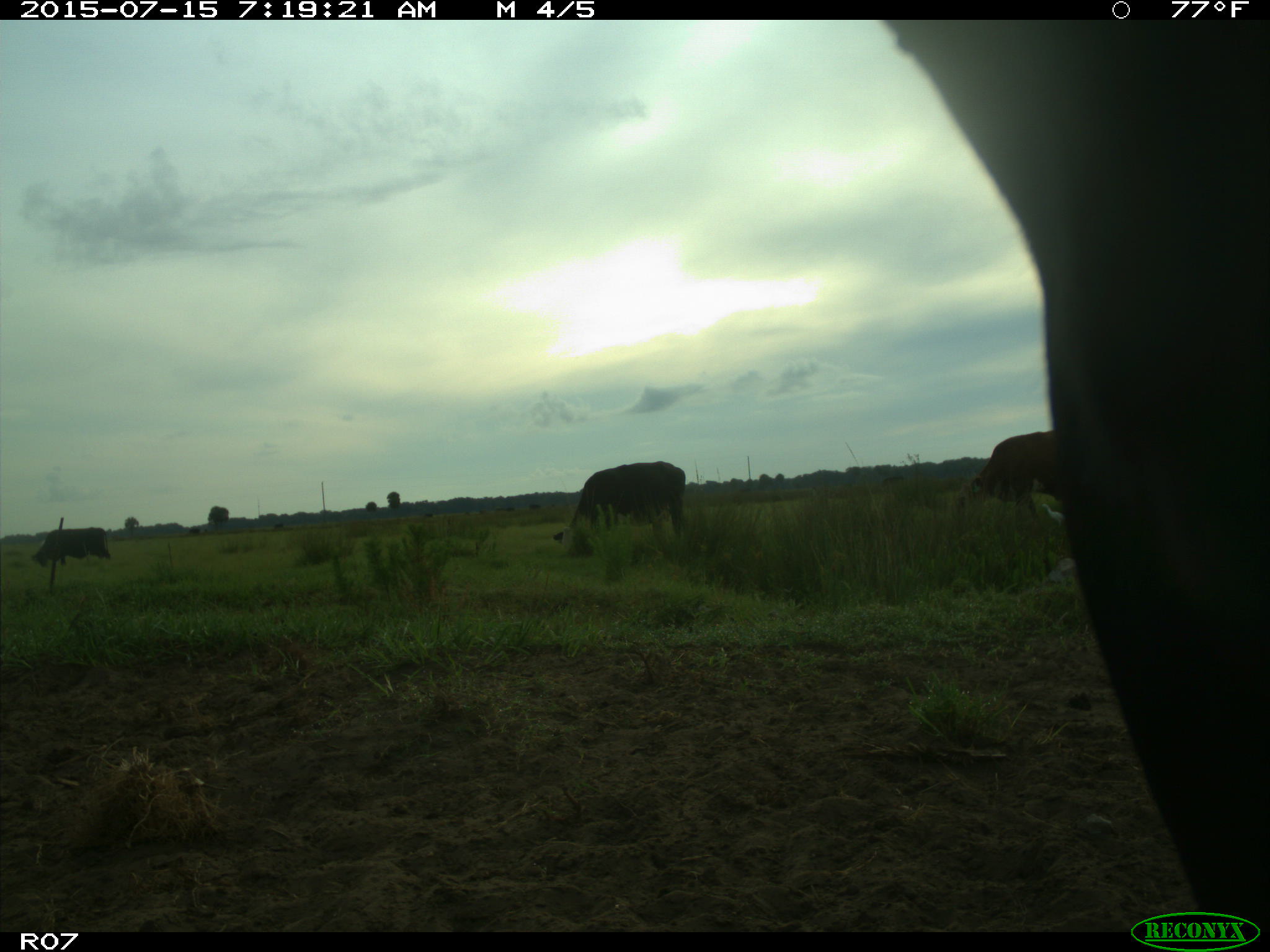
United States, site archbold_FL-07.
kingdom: Animalia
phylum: Chordata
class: Mammalia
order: Artiodactyla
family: Bovidae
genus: Bos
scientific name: Bos taurus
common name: domestic cow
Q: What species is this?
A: Bos taurus (domestic cow).